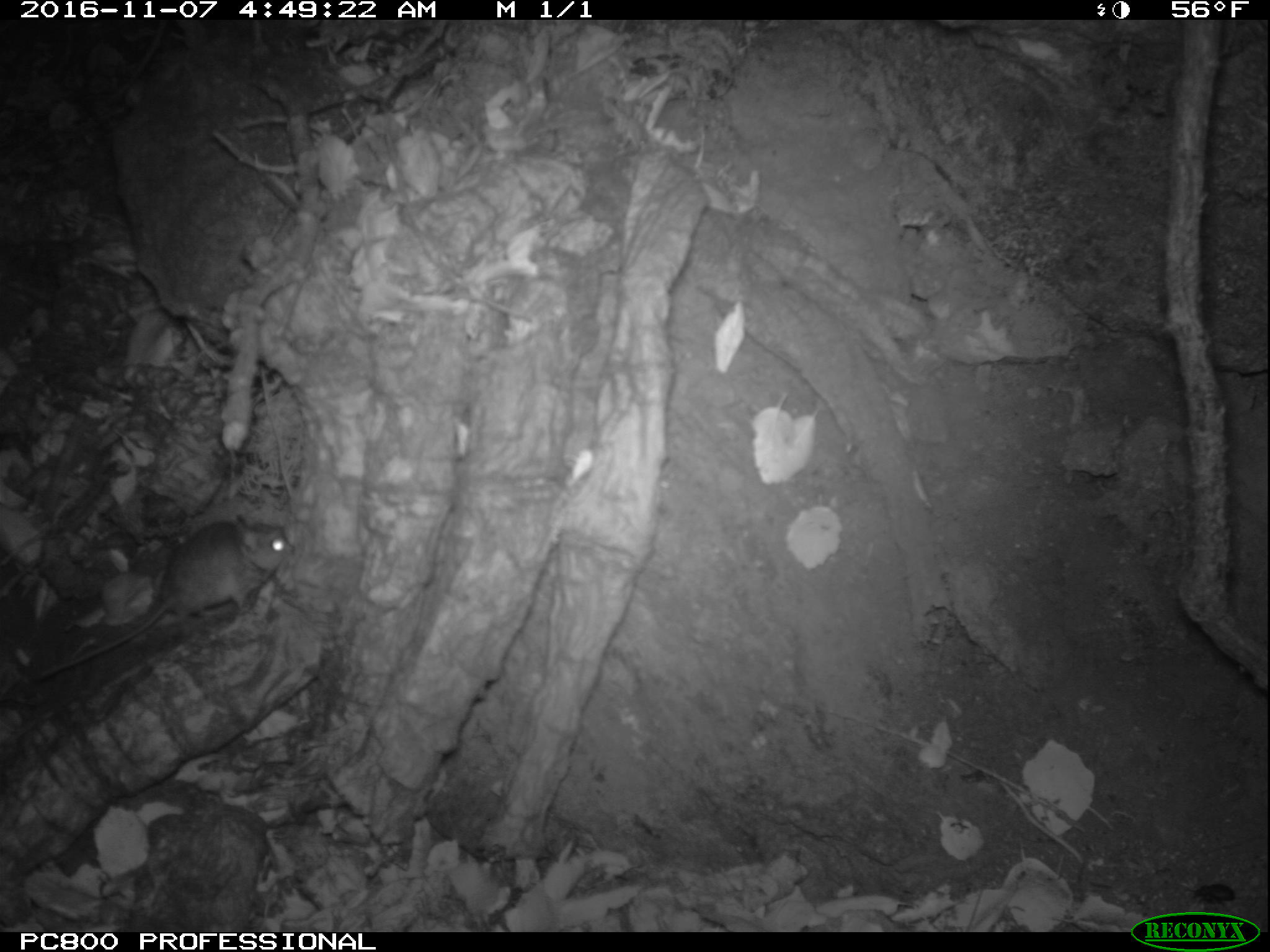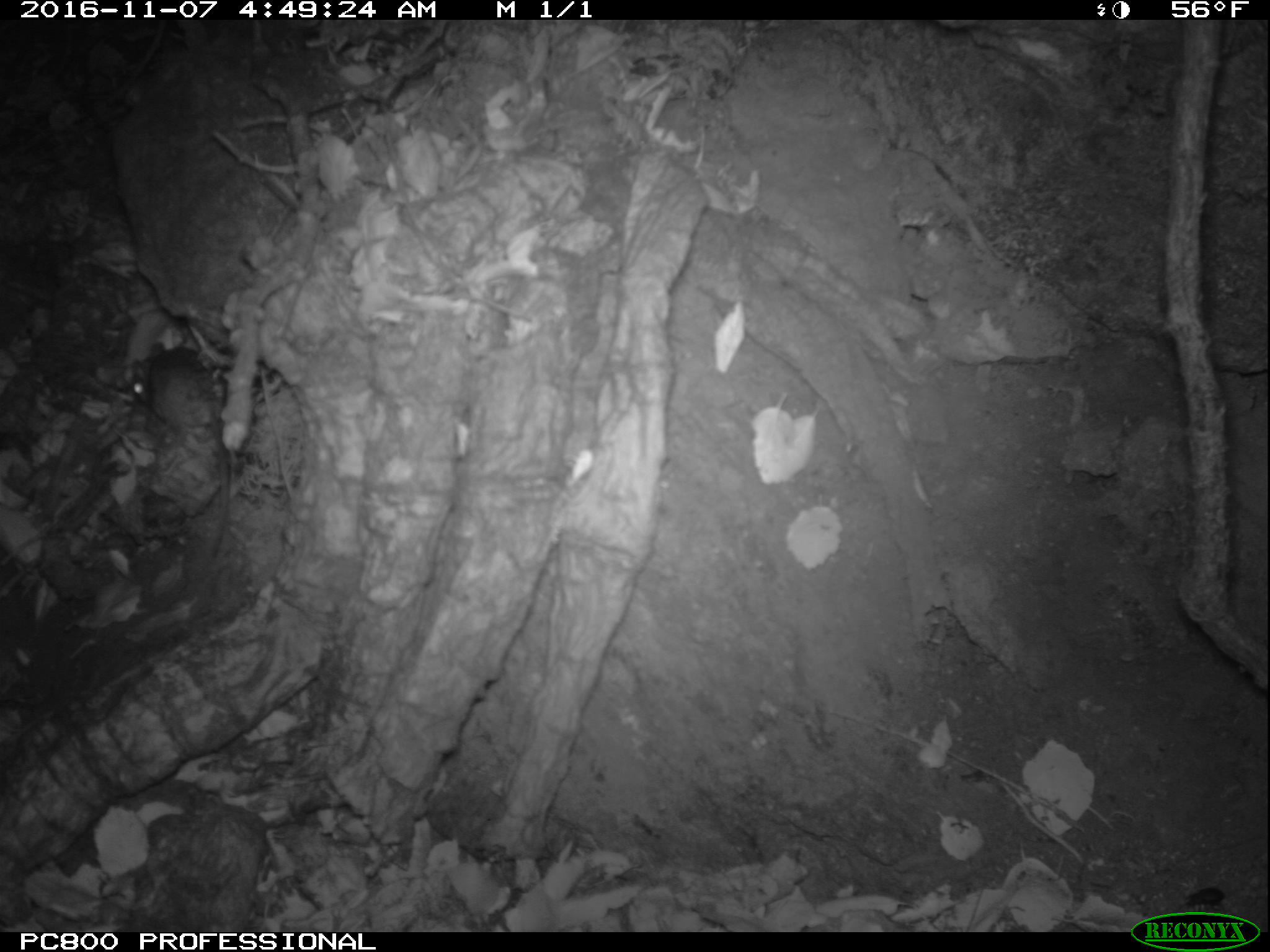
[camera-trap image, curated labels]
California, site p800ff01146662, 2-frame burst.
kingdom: Animalia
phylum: Chordata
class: Mammalia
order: Rodentia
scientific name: Rodentia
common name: rodent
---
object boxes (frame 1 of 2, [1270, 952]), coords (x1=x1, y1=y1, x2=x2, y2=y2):
rodent: (x1=26, y1=515, x2=288, y2=678)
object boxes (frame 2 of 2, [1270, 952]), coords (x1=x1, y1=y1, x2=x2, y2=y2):
rodent: (x1=127, y1=339, x2=229, y2=560)